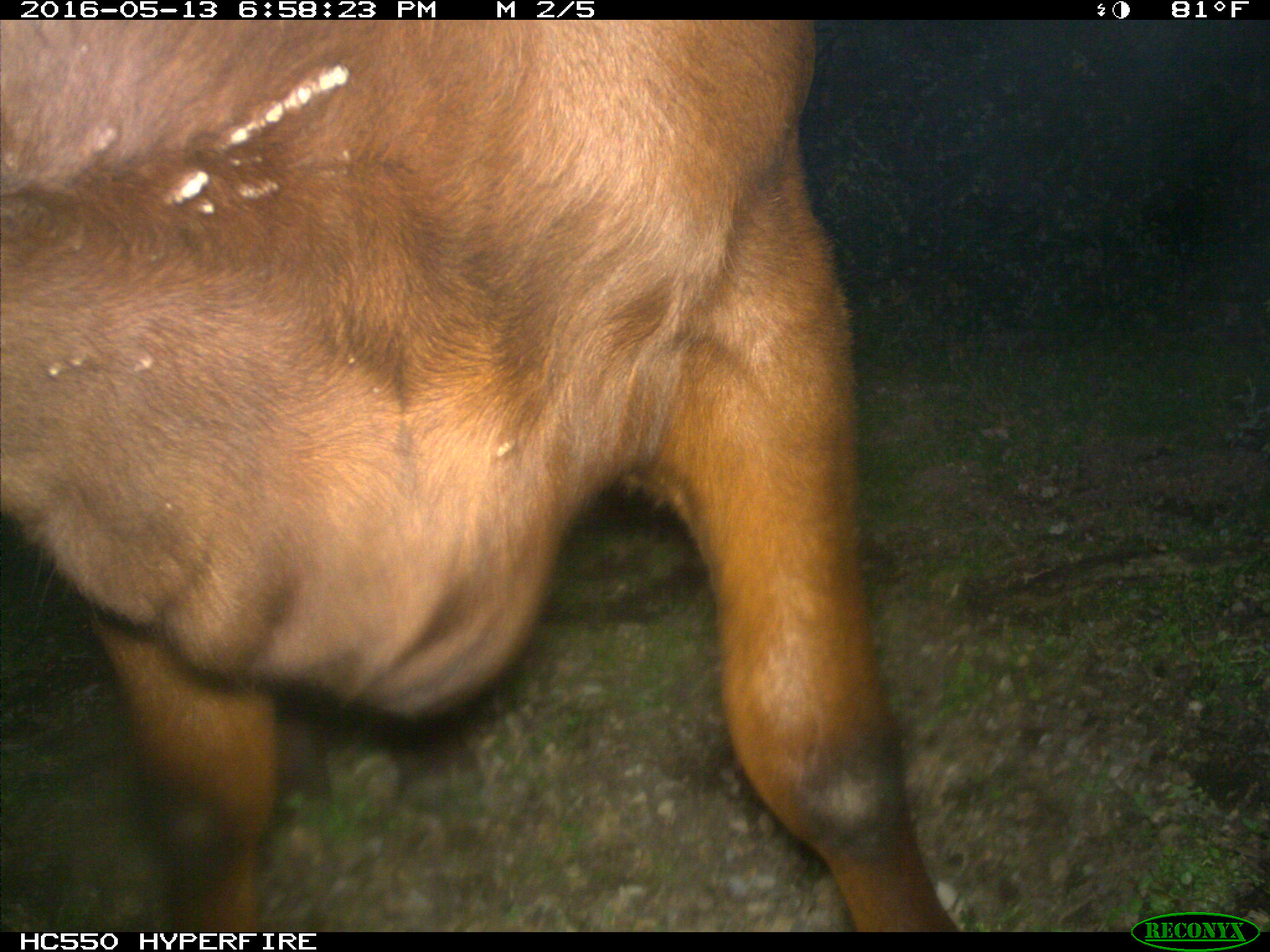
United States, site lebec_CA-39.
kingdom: Animalia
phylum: Chordata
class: Mammalia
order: Artiodactyla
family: Bovidae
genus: Bos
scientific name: Bos taurus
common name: domestic cow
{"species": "Bos taurus (domestic cow)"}